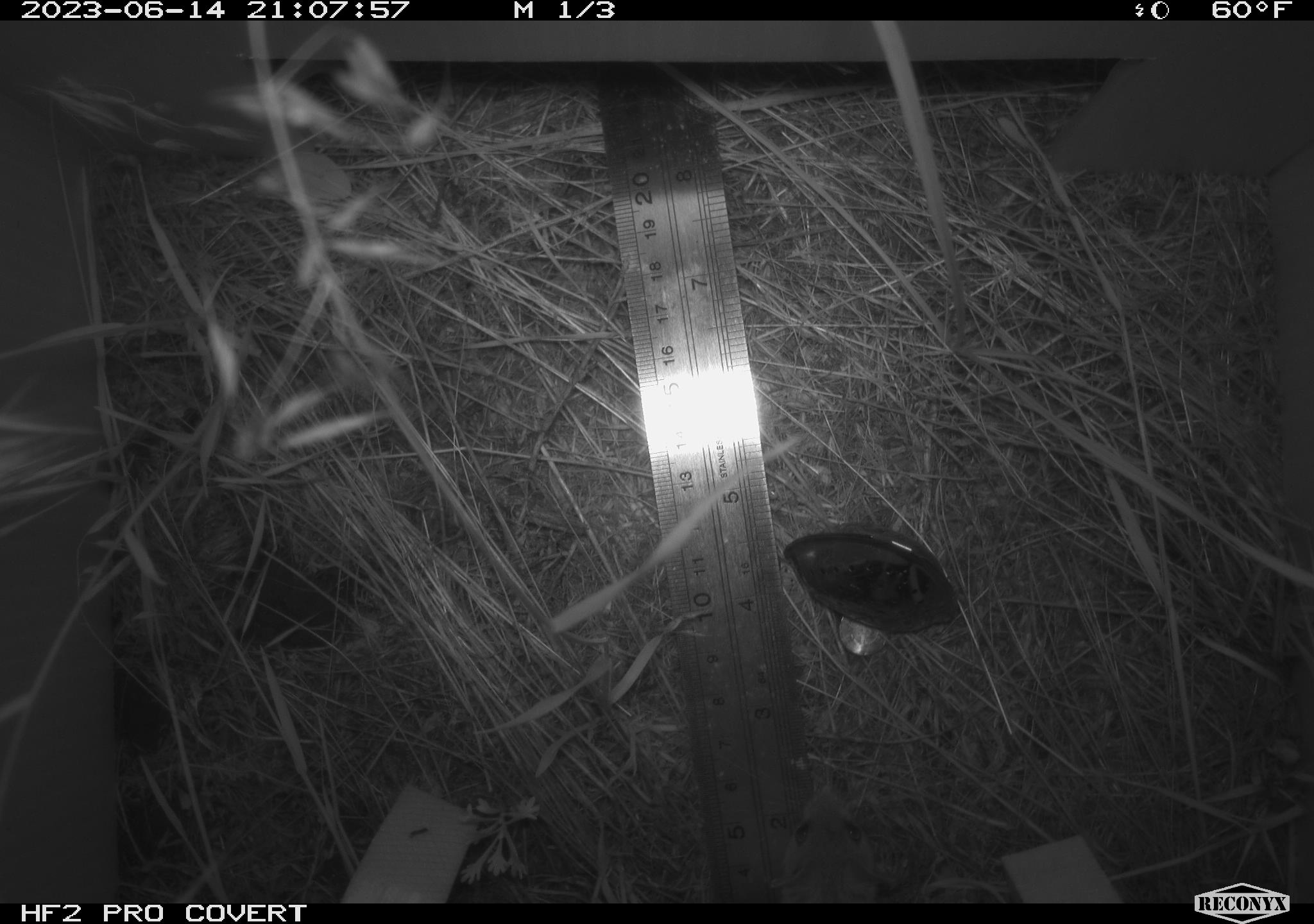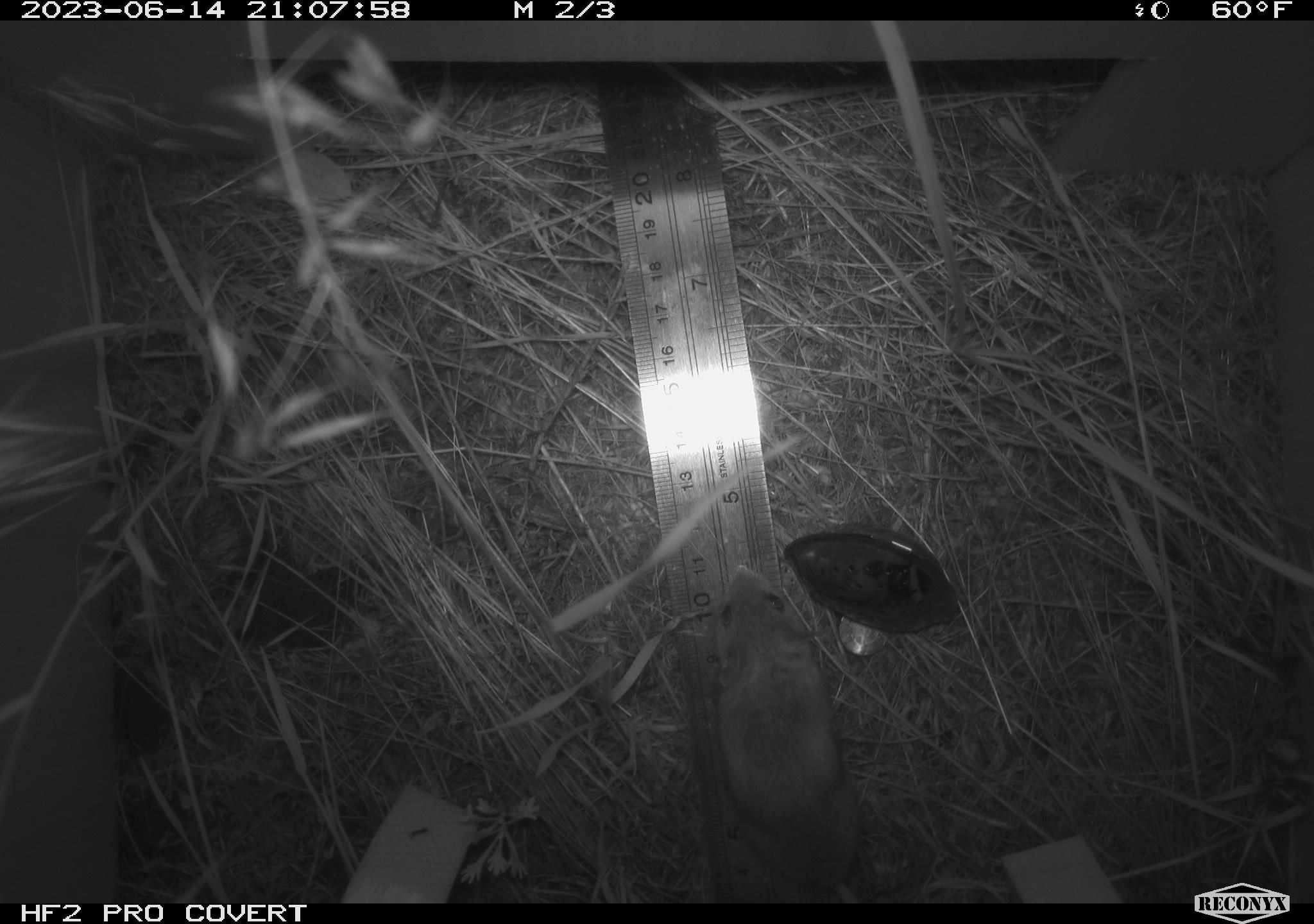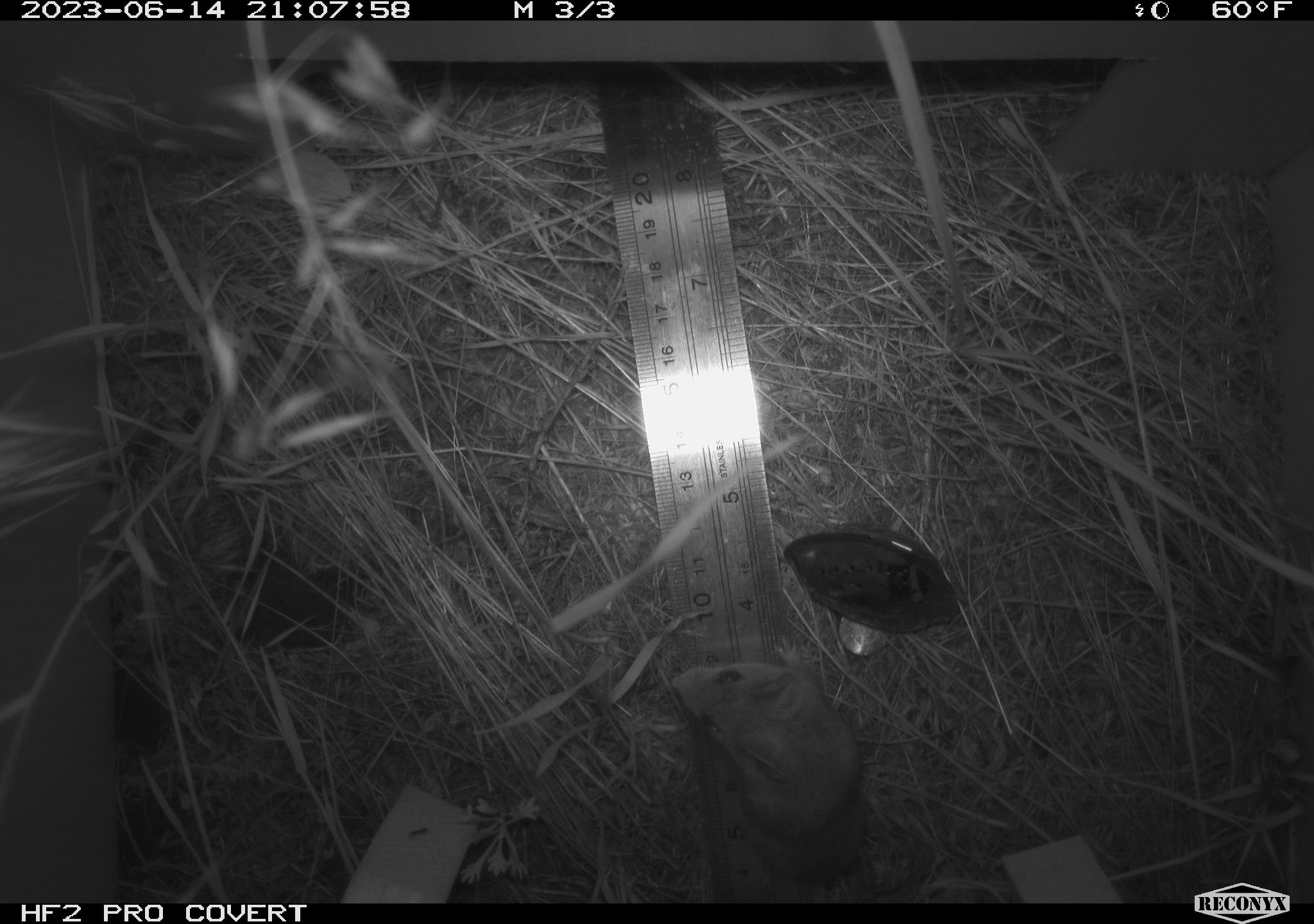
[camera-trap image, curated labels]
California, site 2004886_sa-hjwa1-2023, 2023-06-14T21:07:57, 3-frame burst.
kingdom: Animalia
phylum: Chordata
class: Mammalia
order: Rodentia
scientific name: Rodentia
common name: mouse species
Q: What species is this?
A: Mouse species (Rodentia).